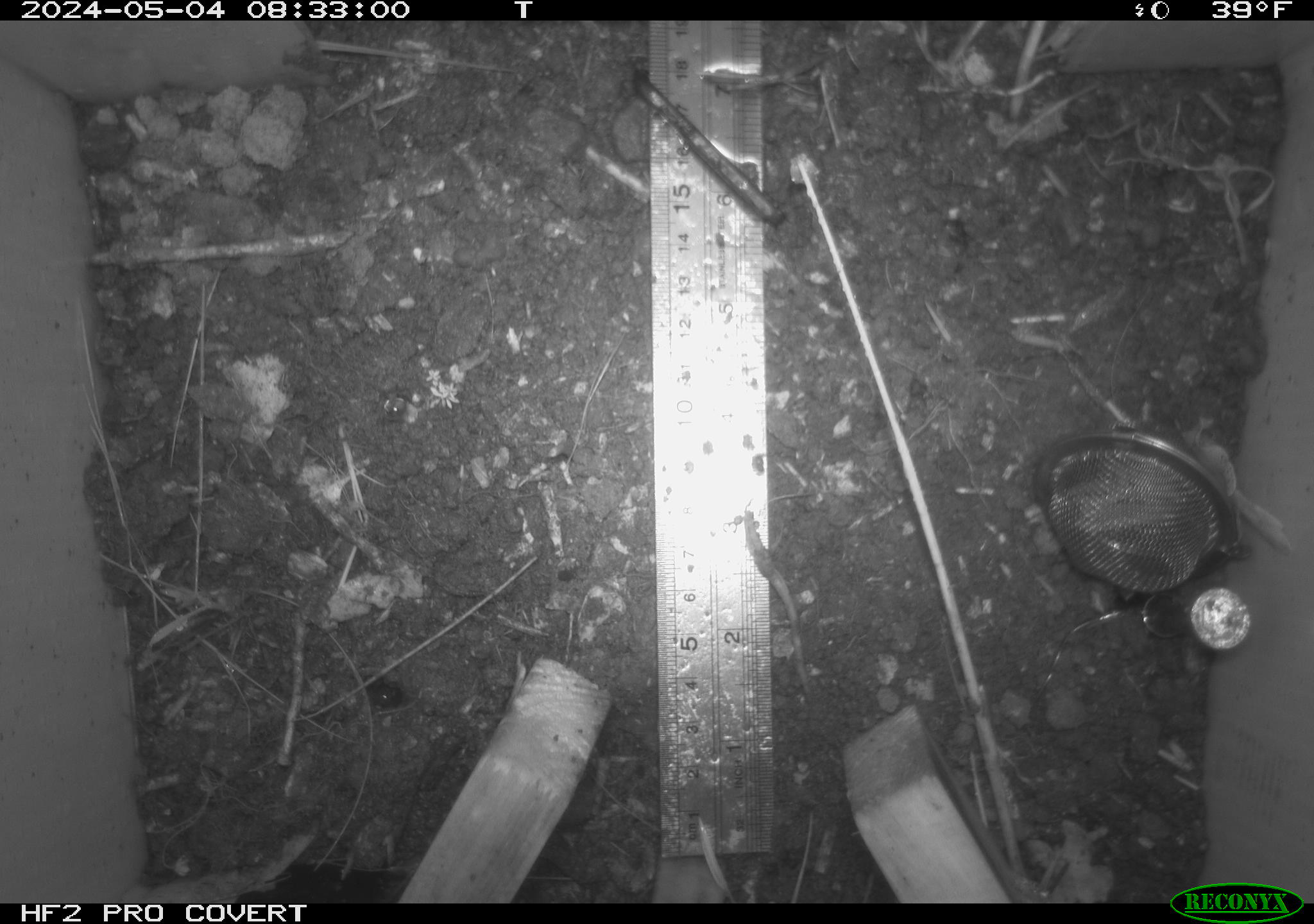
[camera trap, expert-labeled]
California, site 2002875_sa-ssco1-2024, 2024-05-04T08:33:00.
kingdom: Animalia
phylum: Arthropoda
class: Insecta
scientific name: Insecta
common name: insect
Insect (Insecta).